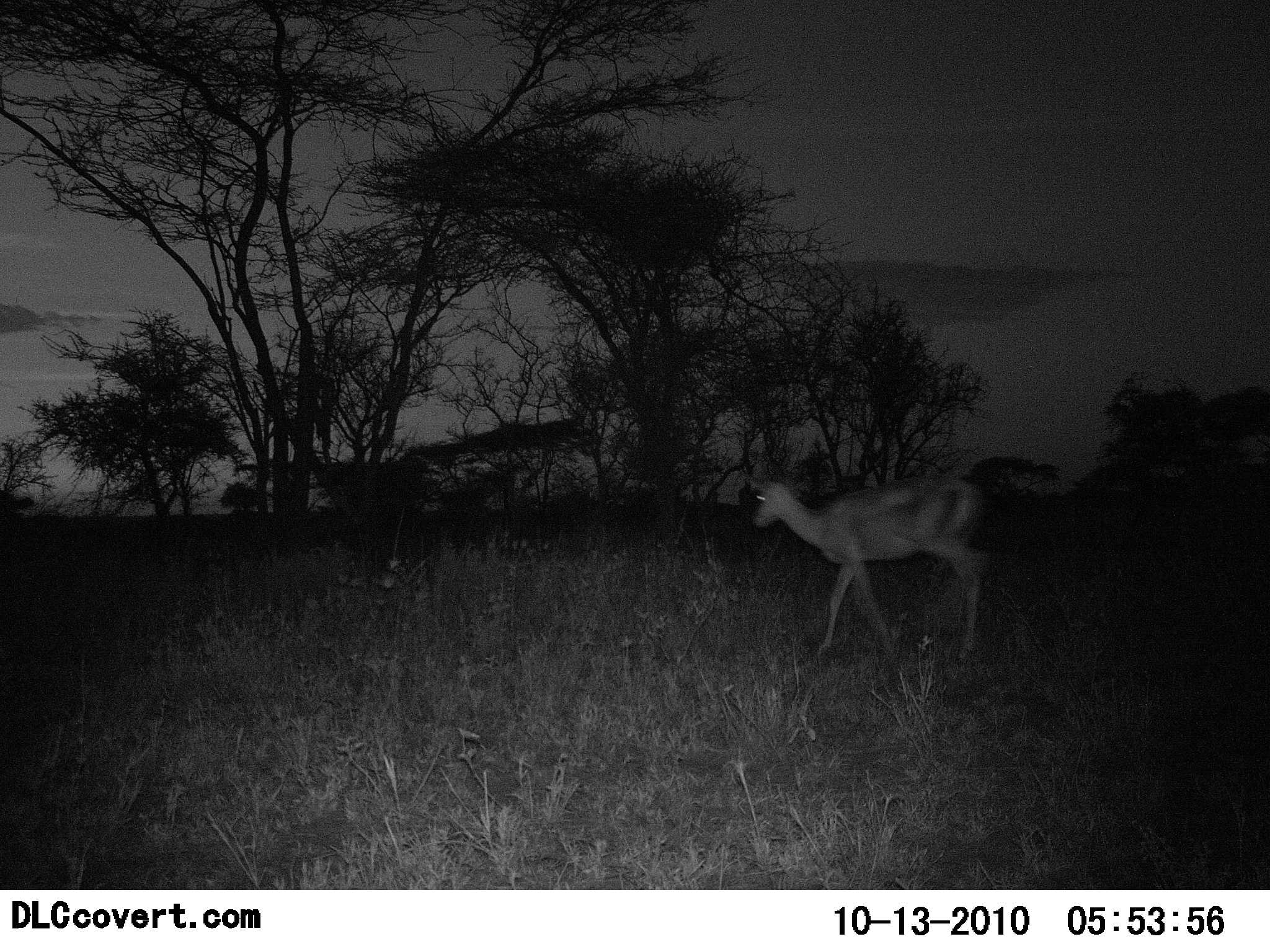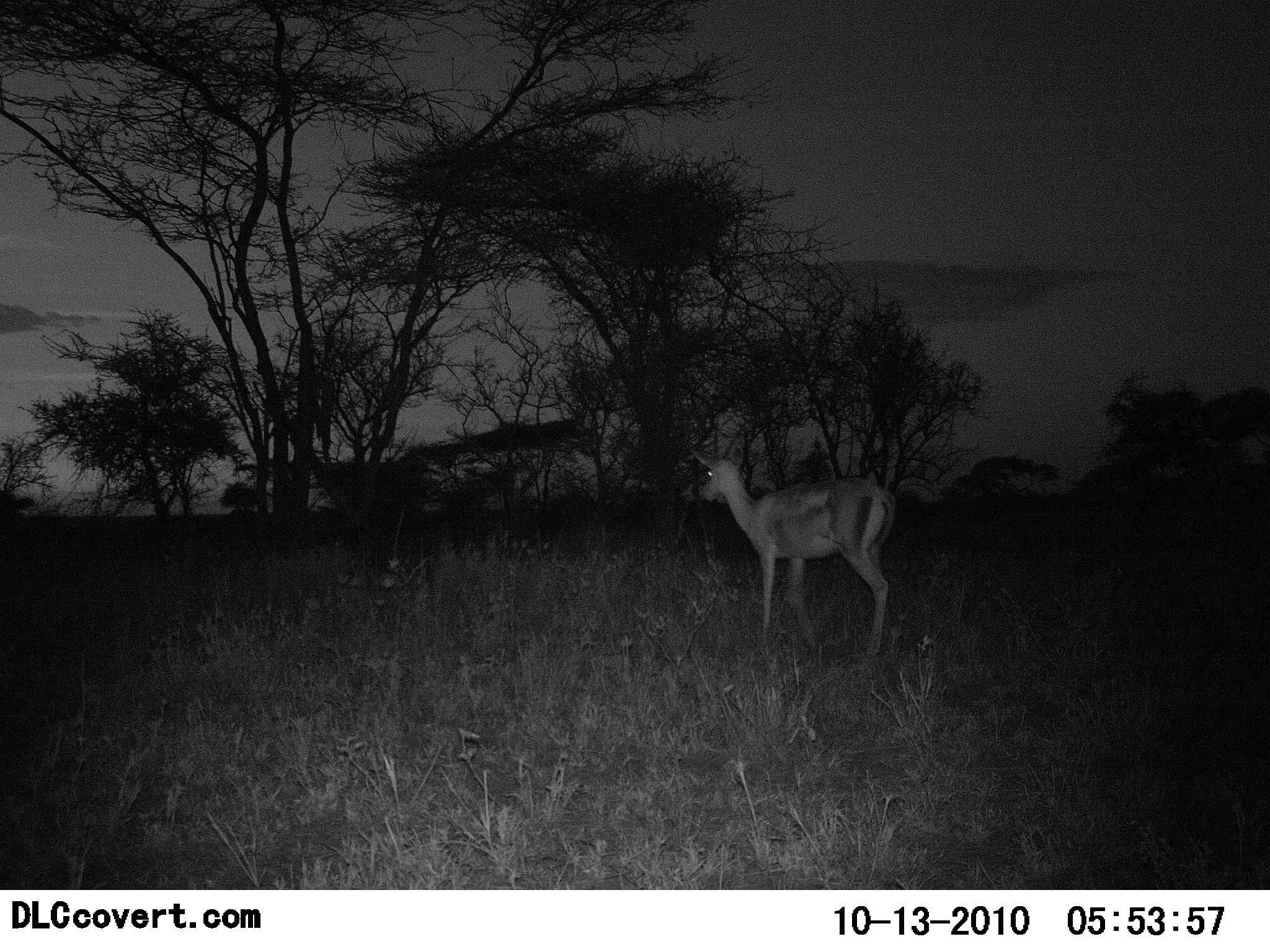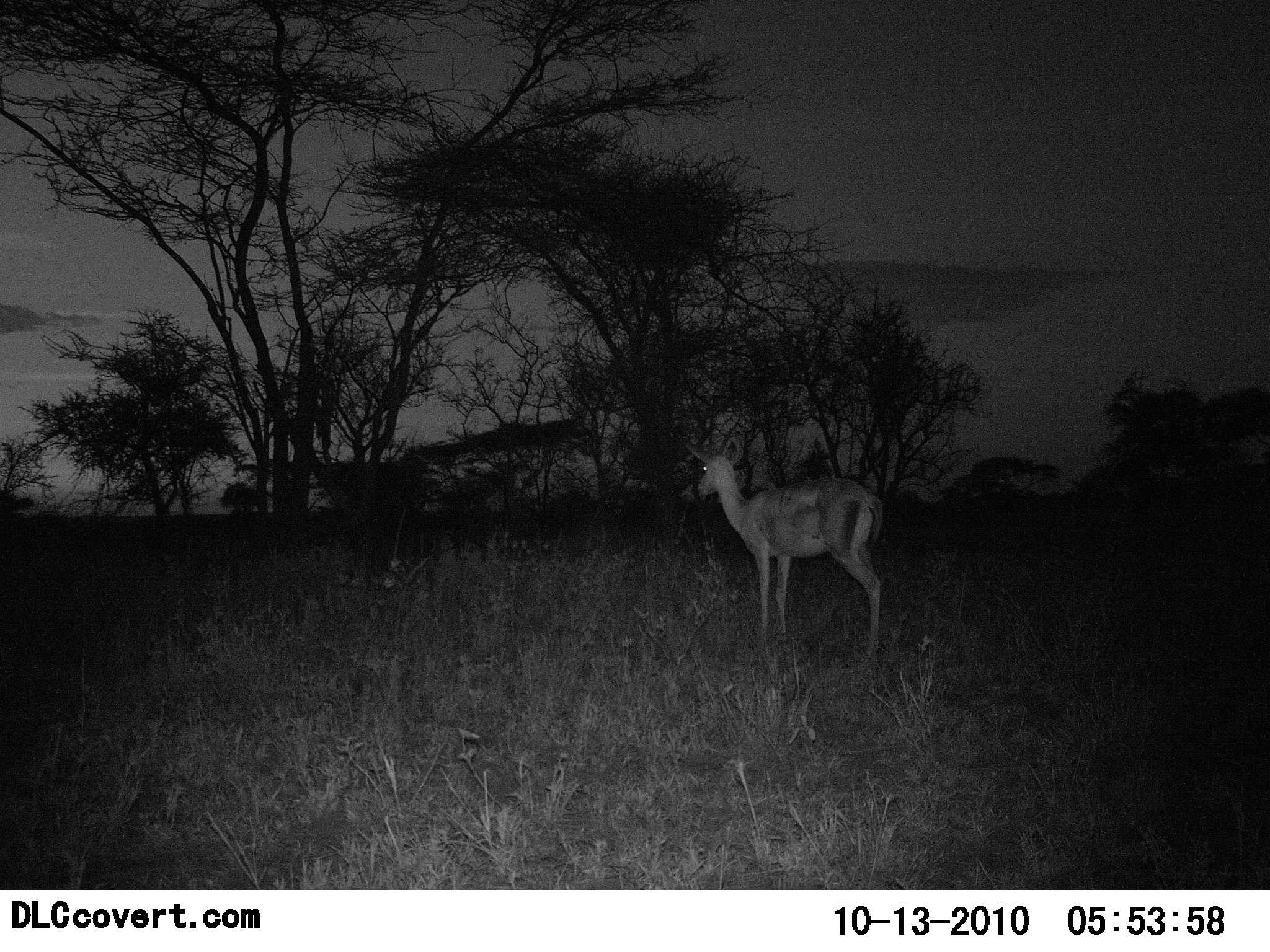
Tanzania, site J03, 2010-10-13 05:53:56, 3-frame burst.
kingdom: Animalia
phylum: Chordata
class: Mammalia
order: Artiodactyla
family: Bovidae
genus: Nanger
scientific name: Nanger granti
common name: grant's gazelle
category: gazellegrants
Gazellegrants (grant's gazelle) (Nanger granti), count 1. Behavior (volunteer vote fractions): standing 22%, resting 0%, moving 78%, interacting 0%. Young present (vote fraction): 0%. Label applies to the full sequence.